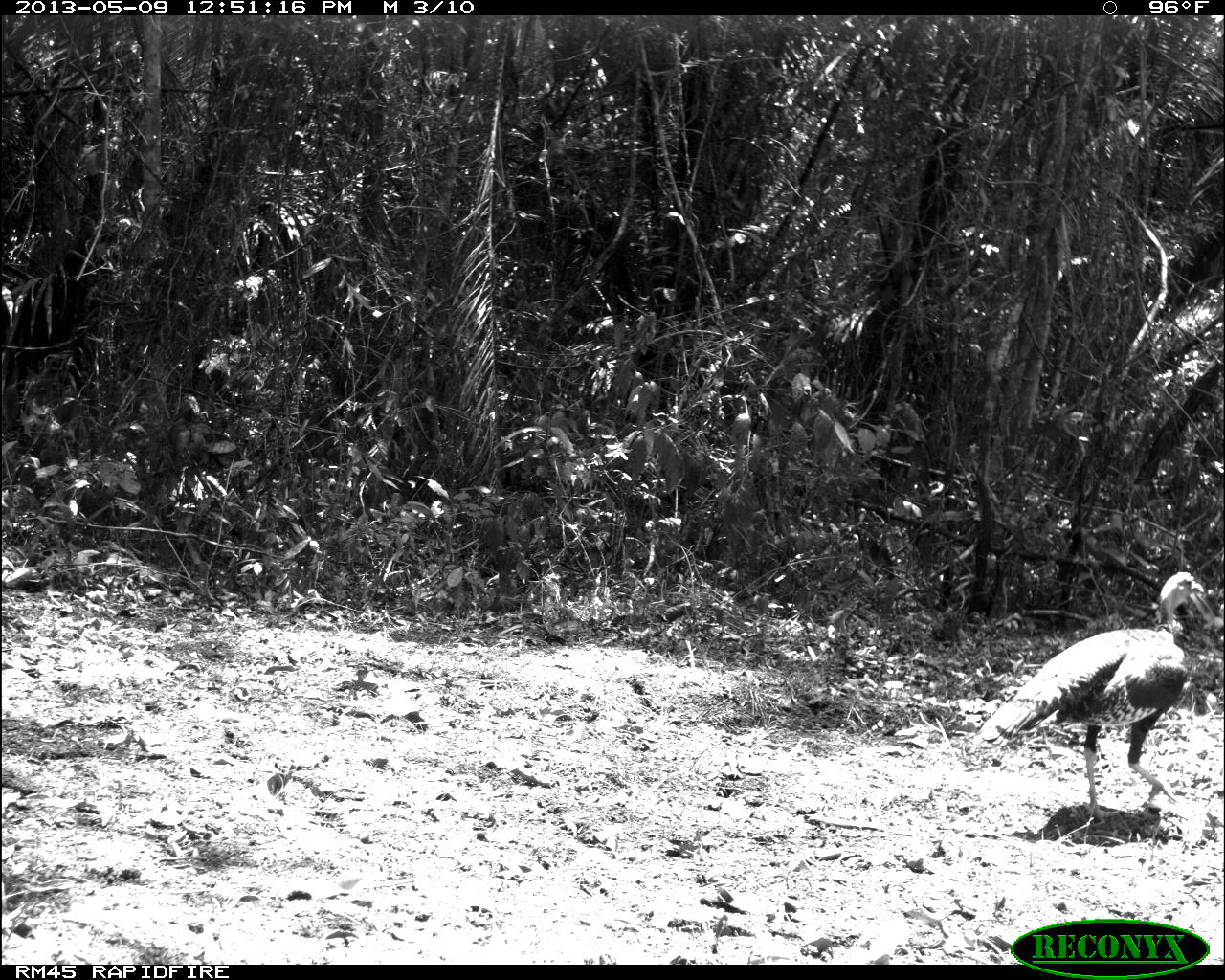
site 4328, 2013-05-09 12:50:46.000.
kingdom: Animalia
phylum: Chordata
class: Aves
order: Galliformes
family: Phasianidae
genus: Meleagris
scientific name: Meleagris ocellata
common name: ocellated turkey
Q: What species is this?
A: Meleagris ocellata (ocellated turkey).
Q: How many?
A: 1.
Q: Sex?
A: Male.